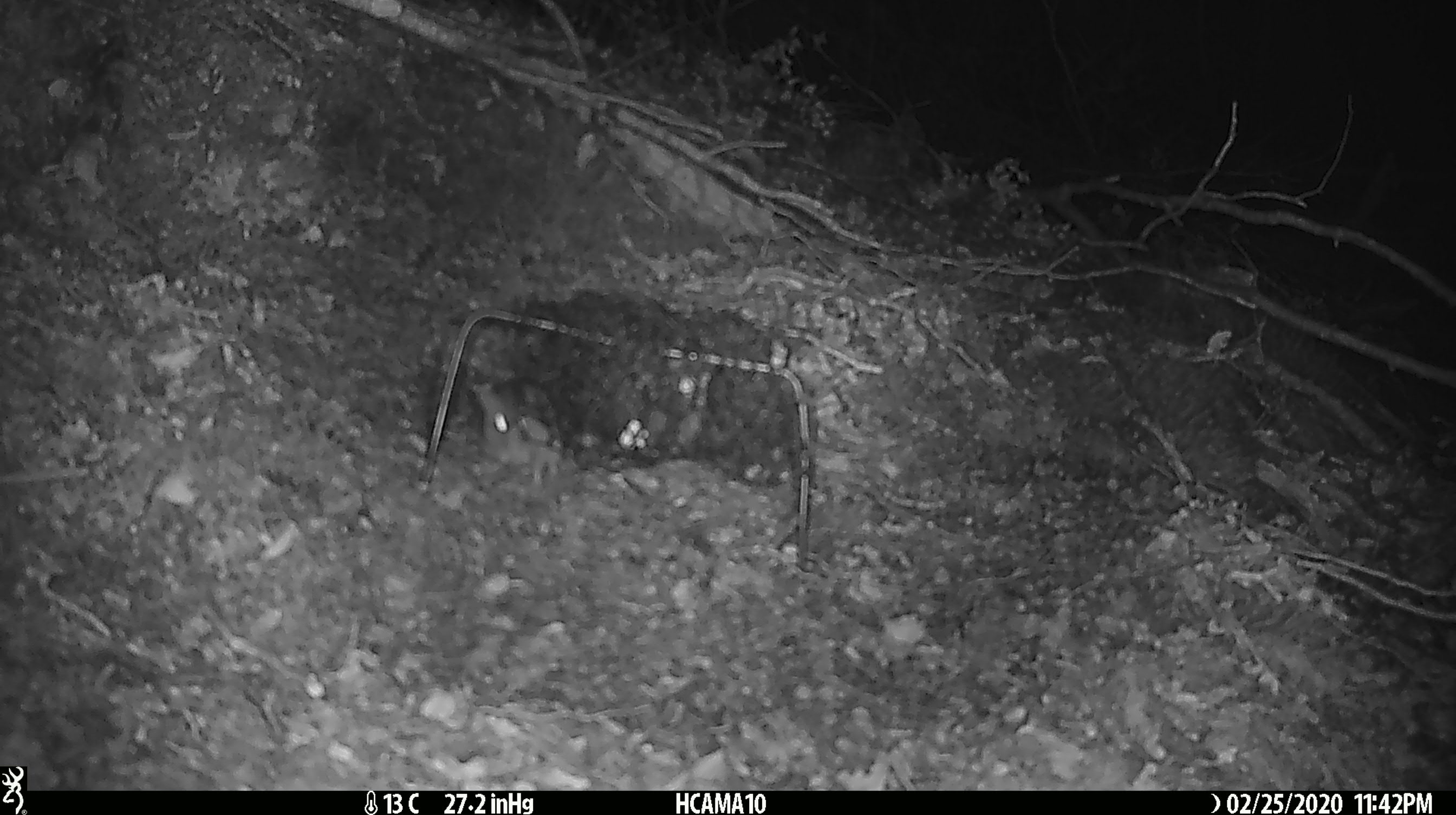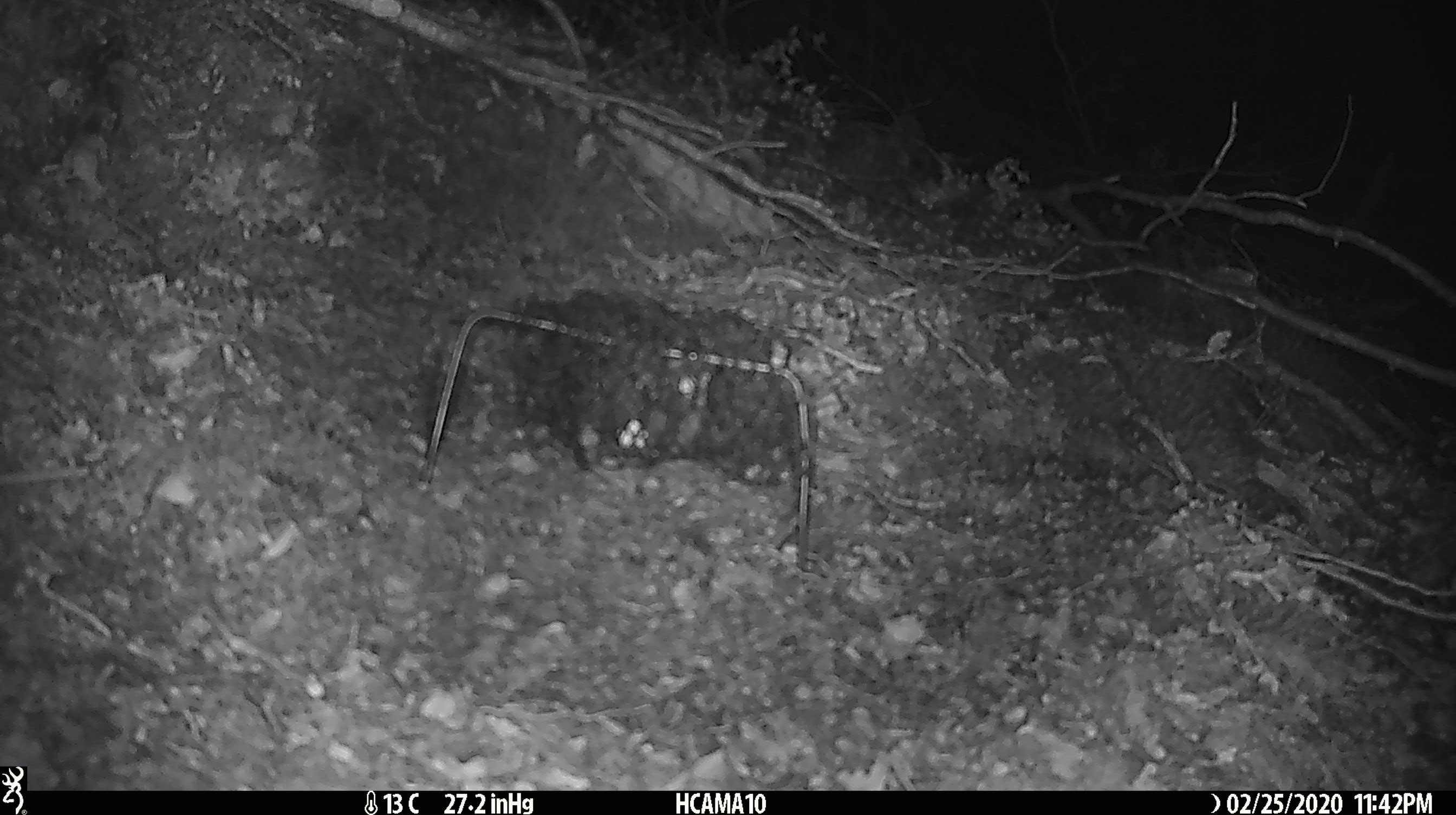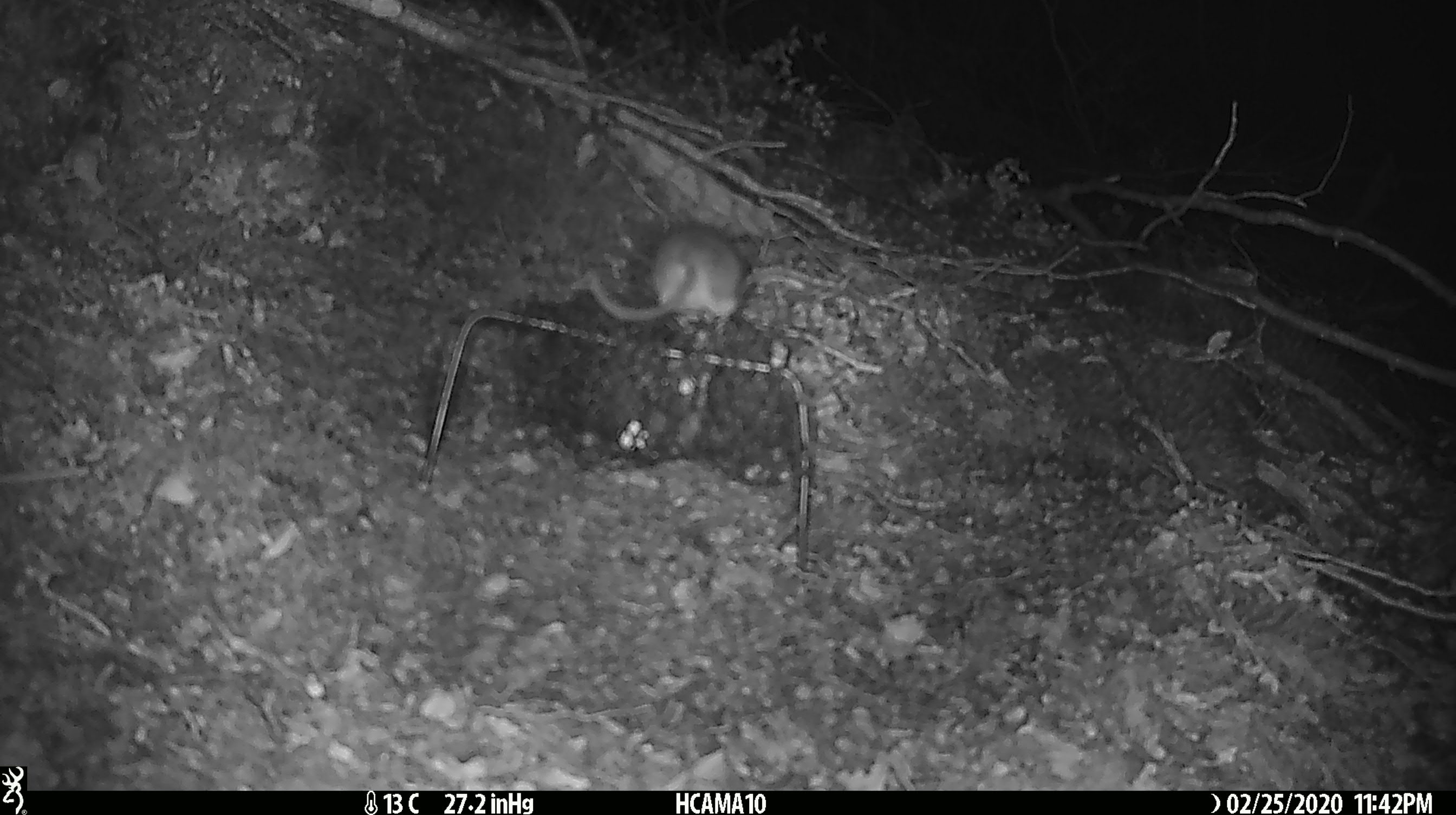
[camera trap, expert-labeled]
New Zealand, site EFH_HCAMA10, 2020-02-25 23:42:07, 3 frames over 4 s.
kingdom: Animalia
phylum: Chordata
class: Mammalia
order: Rodentia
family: Muridae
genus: Mus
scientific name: Mus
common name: mouse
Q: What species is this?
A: Mouse (Mus).